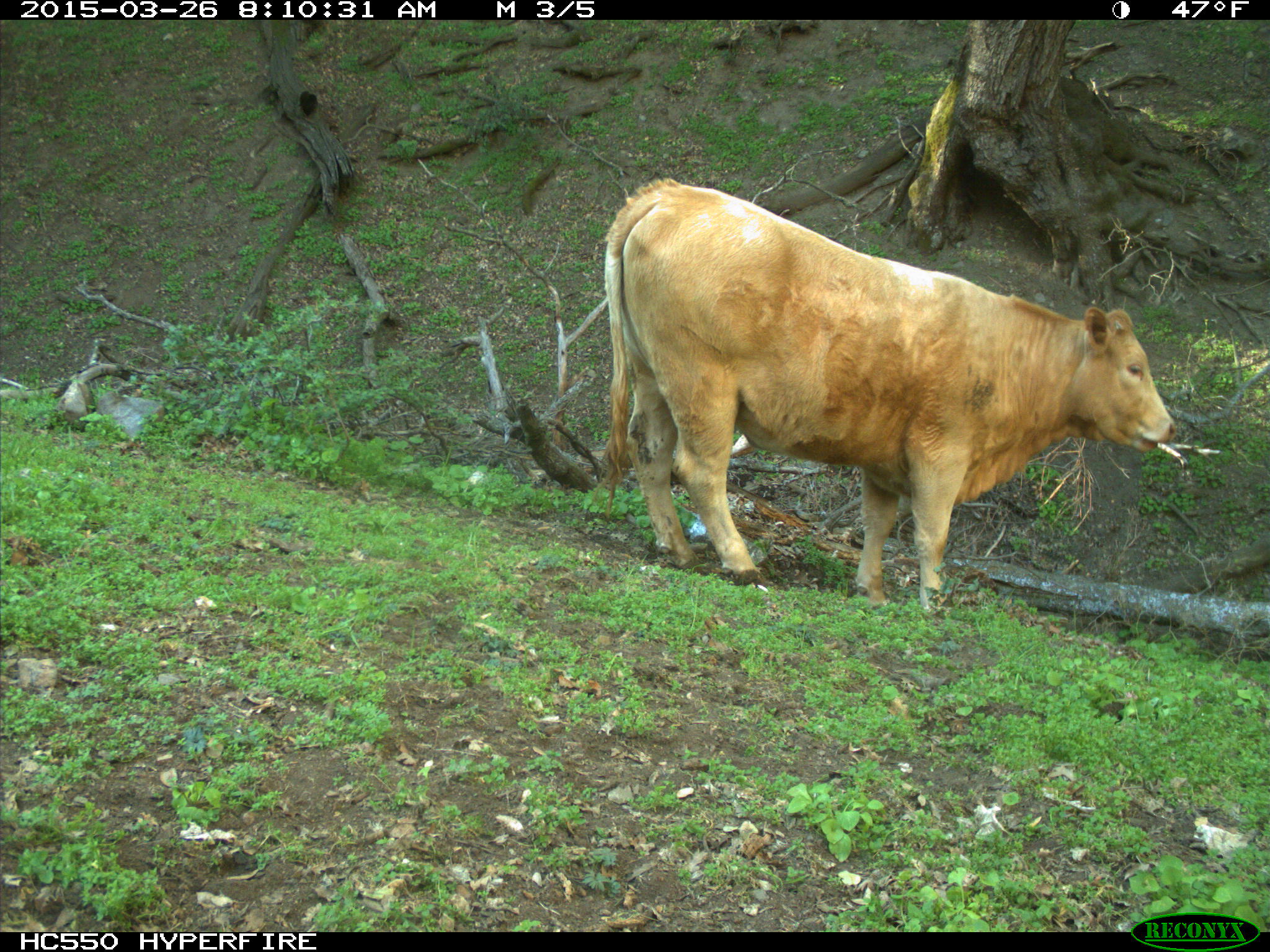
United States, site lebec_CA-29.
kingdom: Animalia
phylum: Chordata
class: Mammalia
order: Artiodactyla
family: Bovidae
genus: Bos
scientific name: Bos taurus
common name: domestic cow